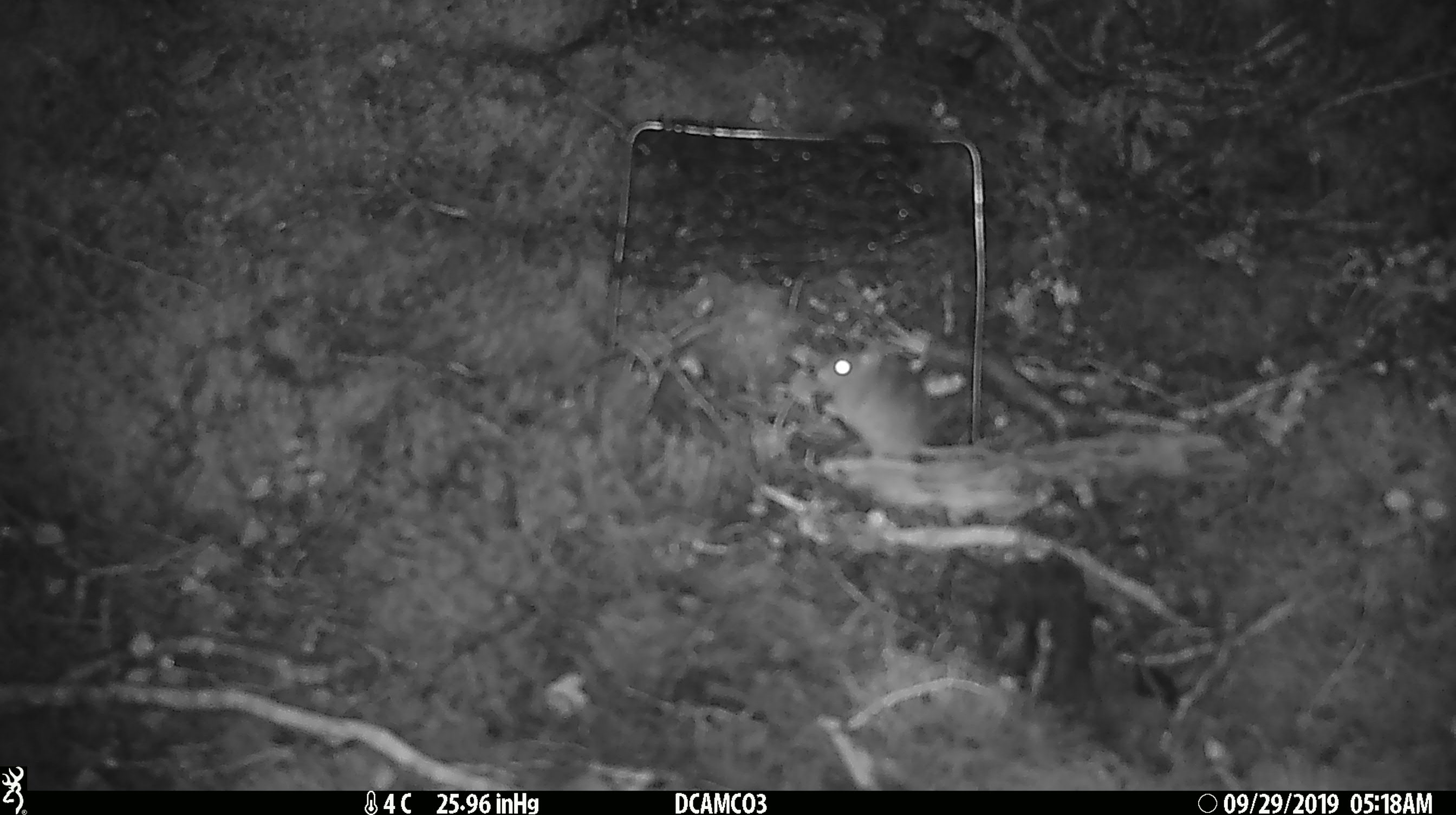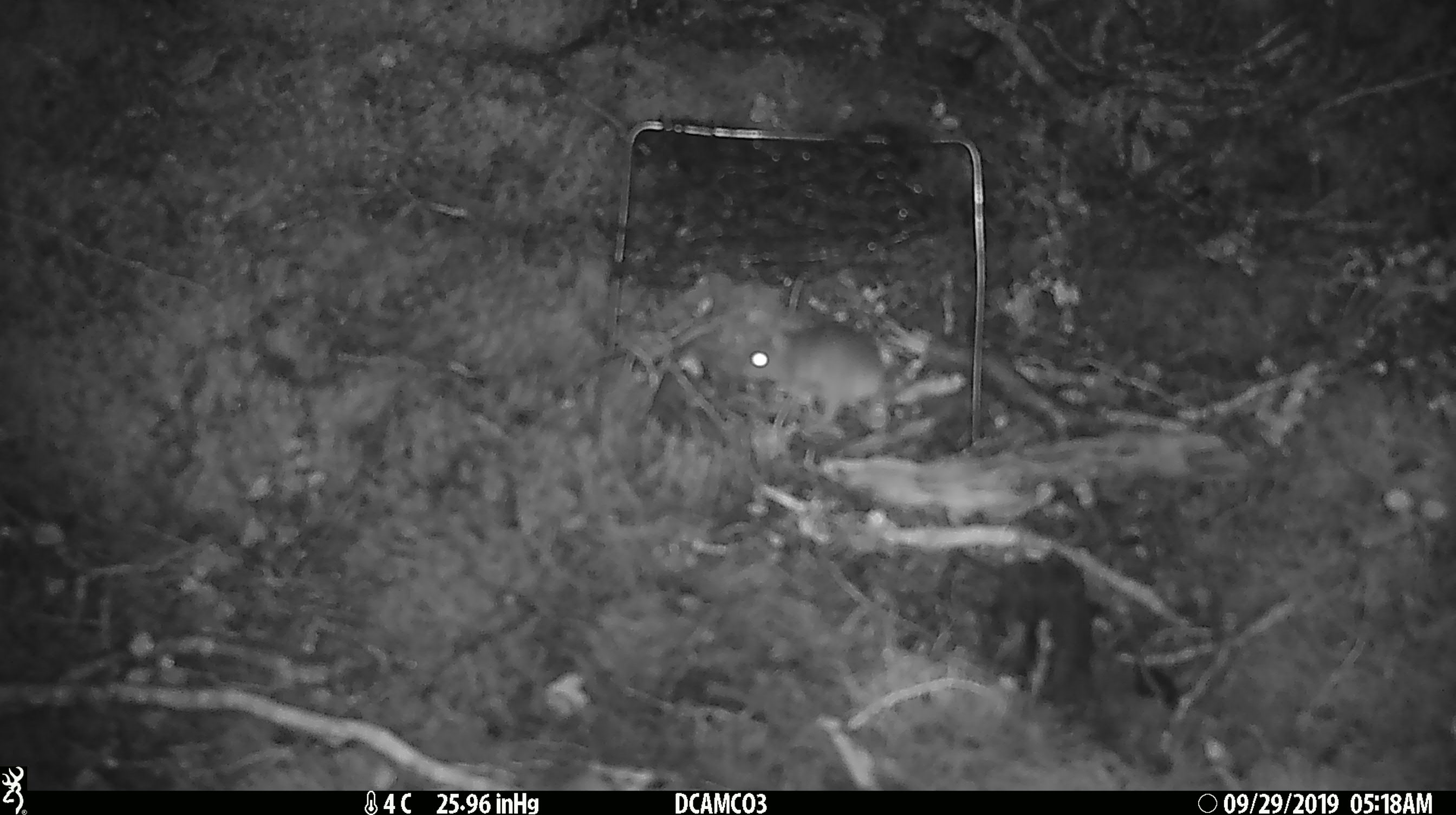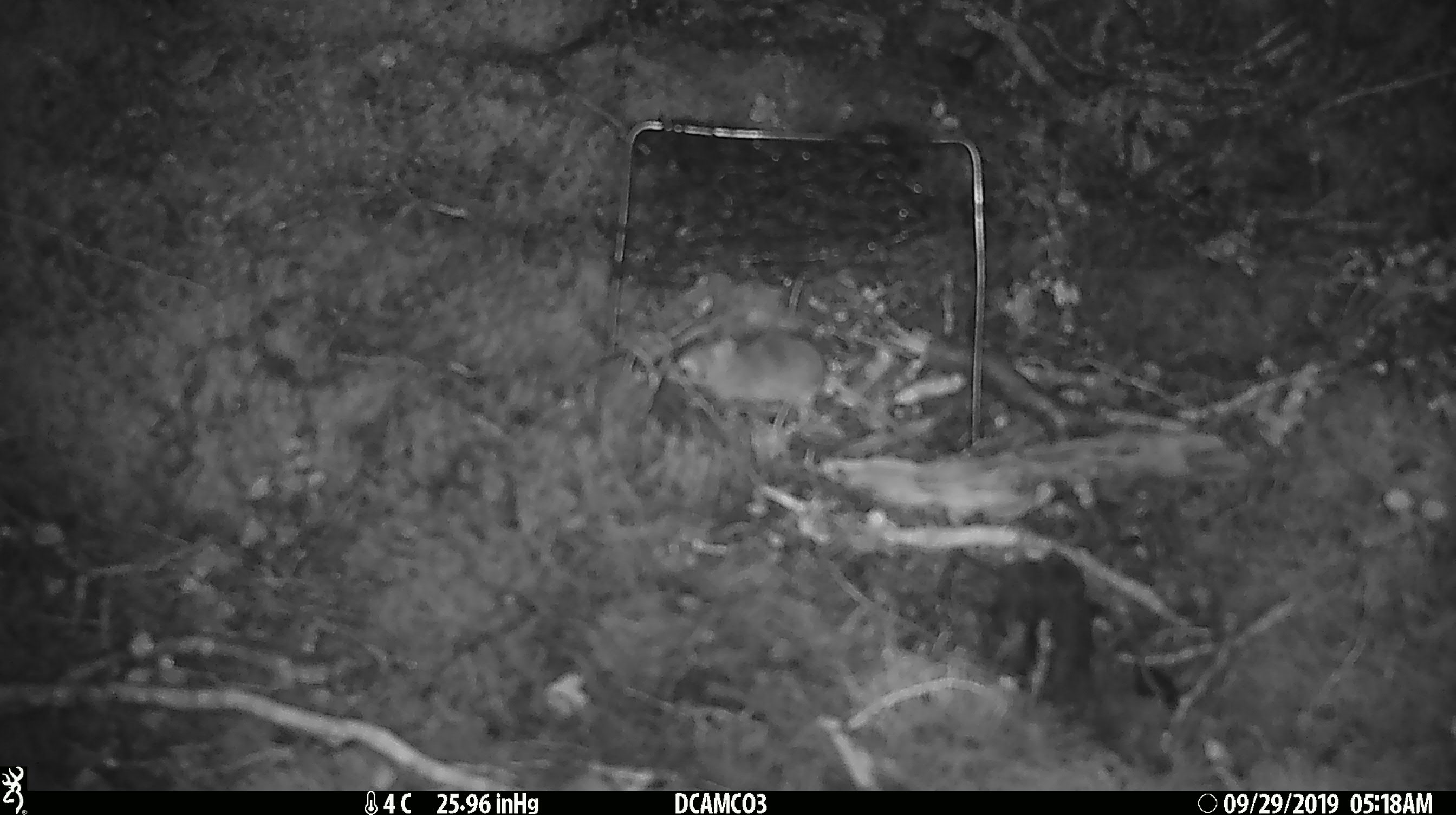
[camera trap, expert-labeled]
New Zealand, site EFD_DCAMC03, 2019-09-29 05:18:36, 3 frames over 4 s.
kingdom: Animalia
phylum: Chordata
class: Mammalia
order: Rodentia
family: Muridae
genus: Mus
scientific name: Mus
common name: mouse